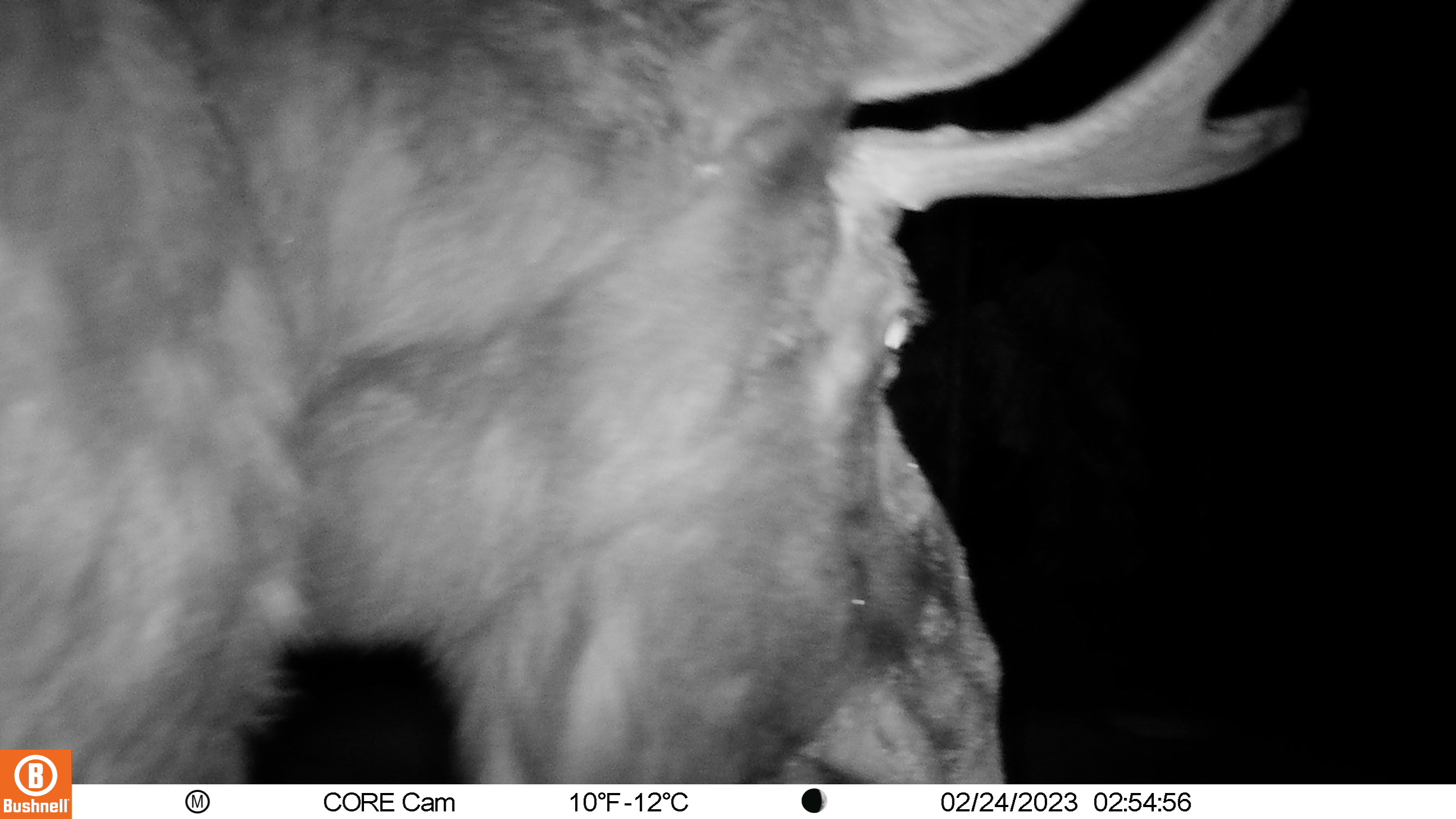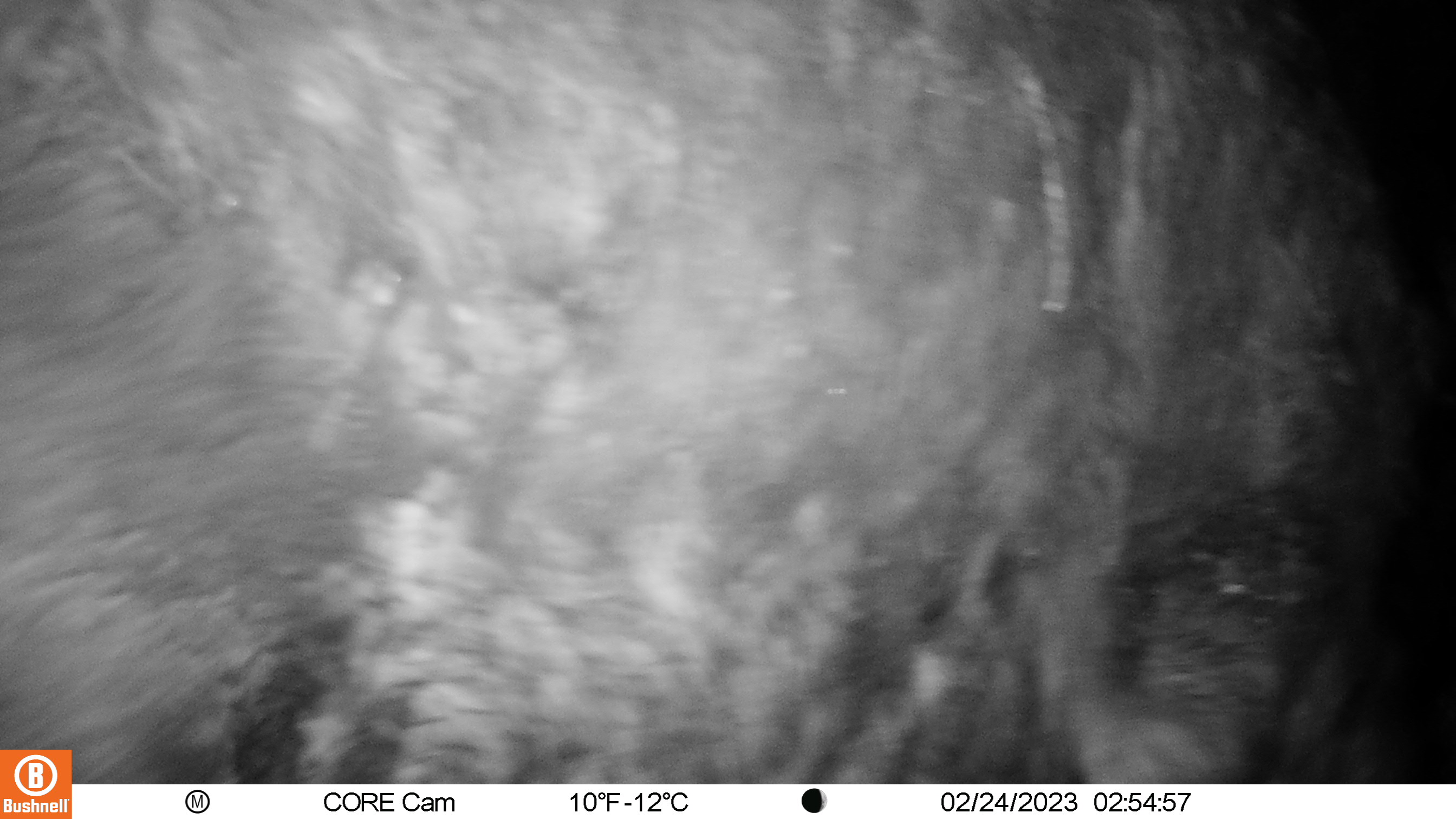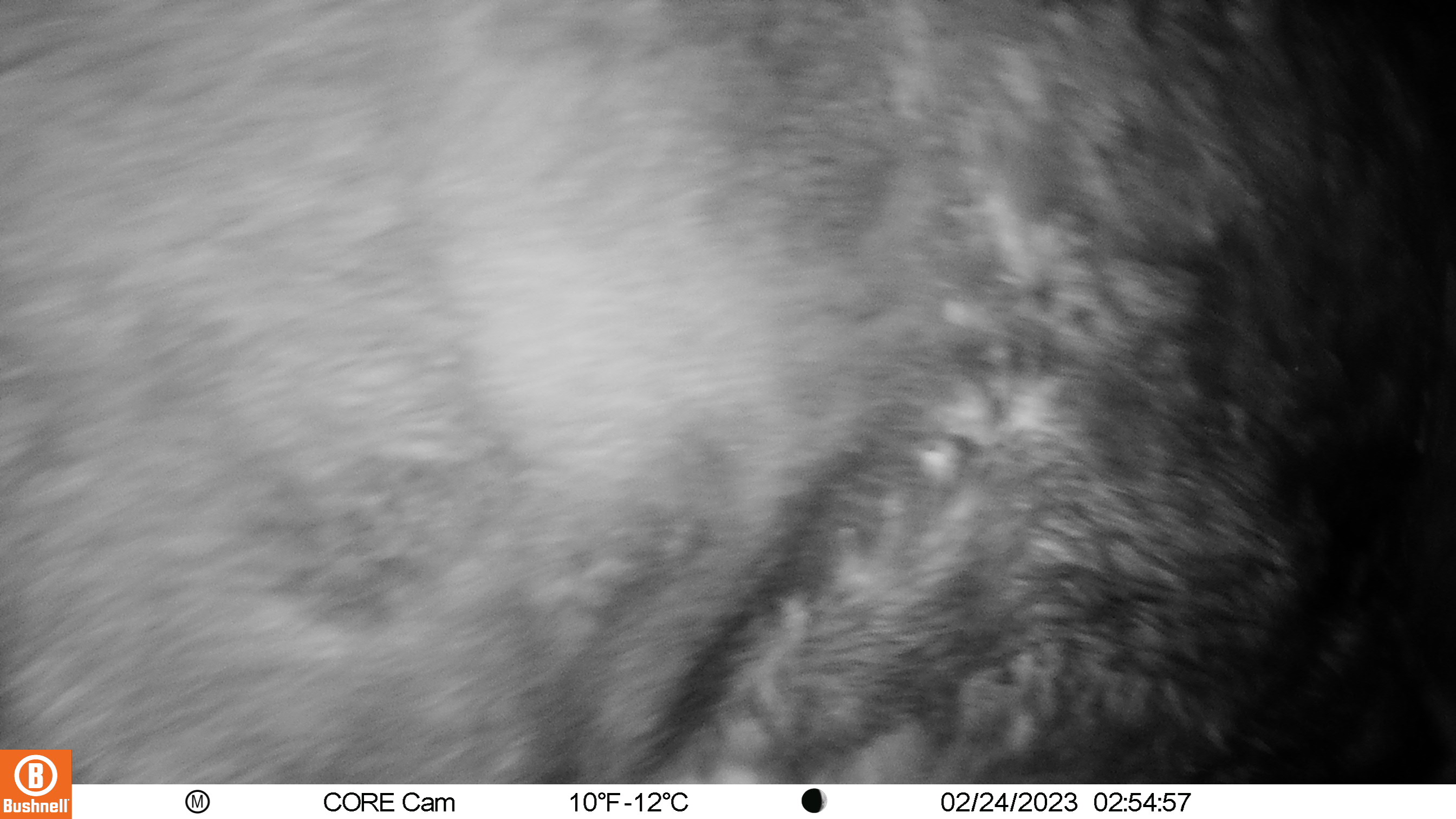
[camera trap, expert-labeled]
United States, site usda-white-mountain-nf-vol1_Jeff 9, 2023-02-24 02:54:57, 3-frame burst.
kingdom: Animalia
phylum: Chordata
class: Mammalia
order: Artiodactyla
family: Cervidae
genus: Odocoileus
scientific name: Odocoileus virginianus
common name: white-tailed deer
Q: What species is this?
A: White-tailed deer (Odocoileus virginianus).